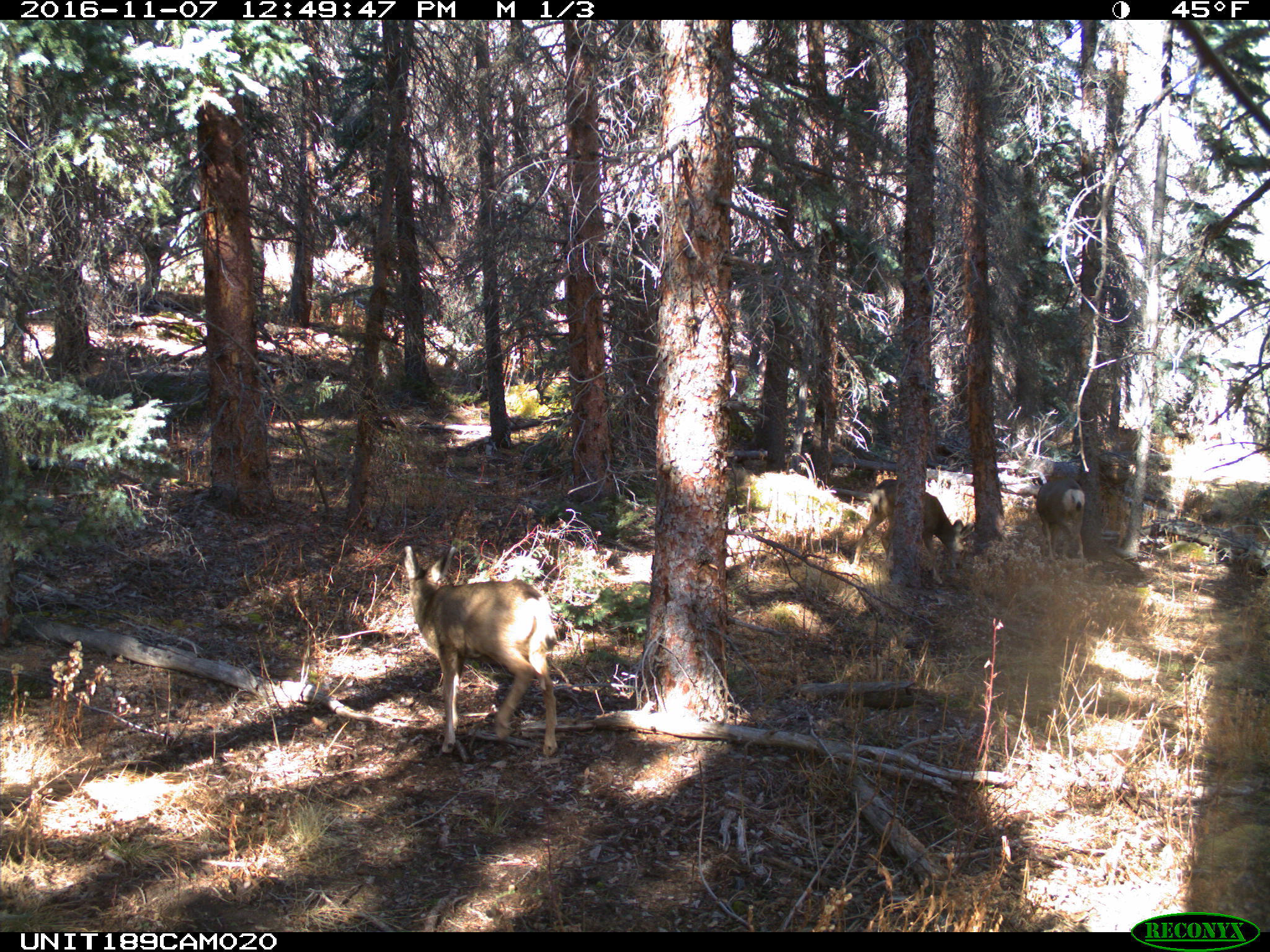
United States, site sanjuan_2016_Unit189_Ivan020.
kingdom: Animalia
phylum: Chordata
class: Mammalia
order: Artiodactyla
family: Cervidae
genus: Odocoileus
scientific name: Odocoileus hemionus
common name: mule deer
Odocoileus hemionus (mule deer).